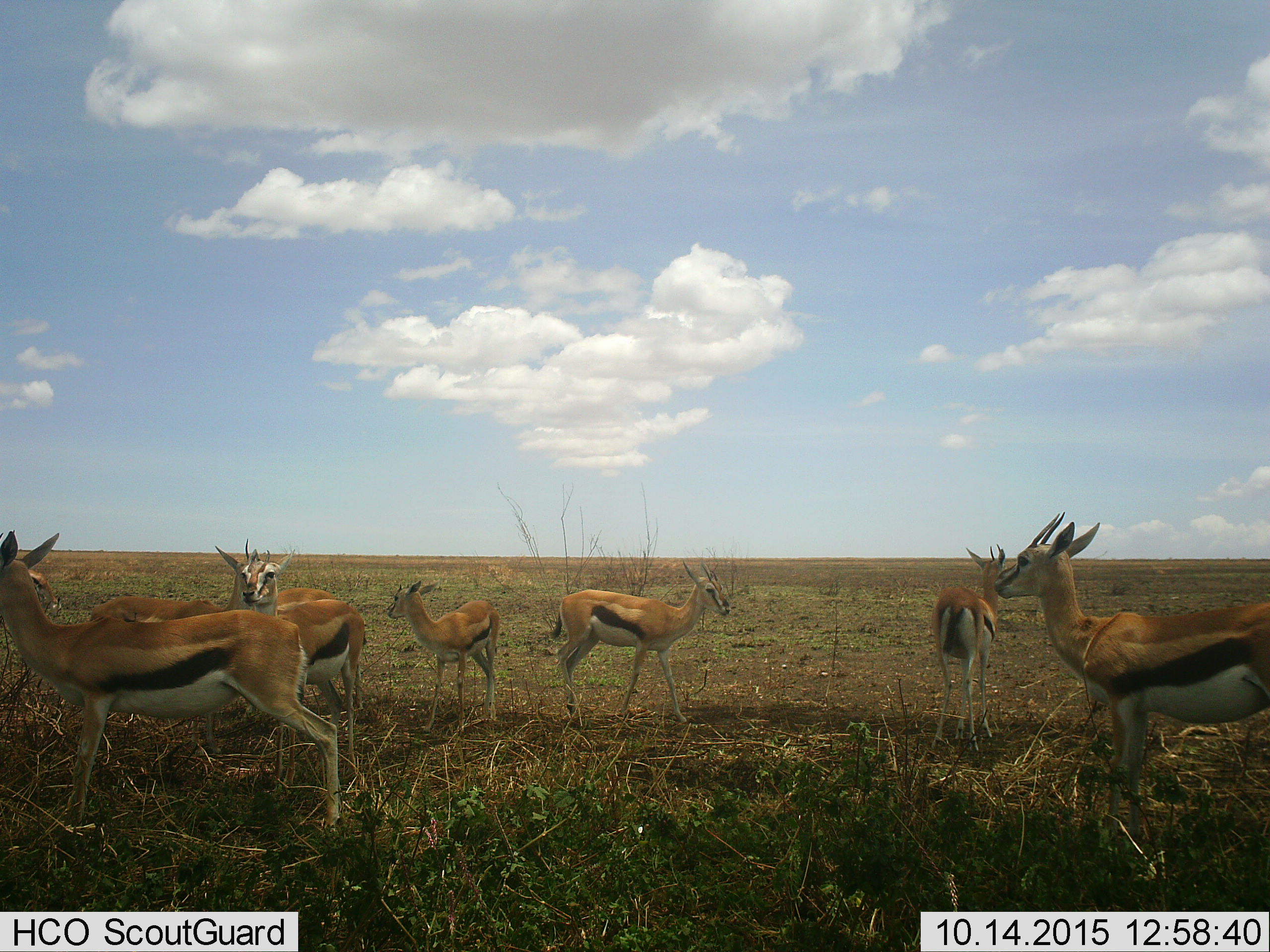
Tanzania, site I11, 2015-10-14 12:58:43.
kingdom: Animalia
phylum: Chordata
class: Mammalia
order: Artiodactyla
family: Bovidae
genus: Eudorcas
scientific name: Eudorcas thomsonii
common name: thomson's gazelle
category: gazellethomsons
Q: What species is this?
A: Gazellethomsons (thomson's gazelle) (Eudorcas thomsonii).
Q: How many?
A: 9.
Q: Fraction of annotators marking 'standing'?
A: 90%.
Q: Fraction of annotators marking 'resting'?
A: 10%.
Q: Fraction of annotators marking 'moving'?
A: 10%.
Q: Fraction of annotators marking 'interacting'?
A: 10%.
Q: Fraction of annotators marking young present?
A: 10%.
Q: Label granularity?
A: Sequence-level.